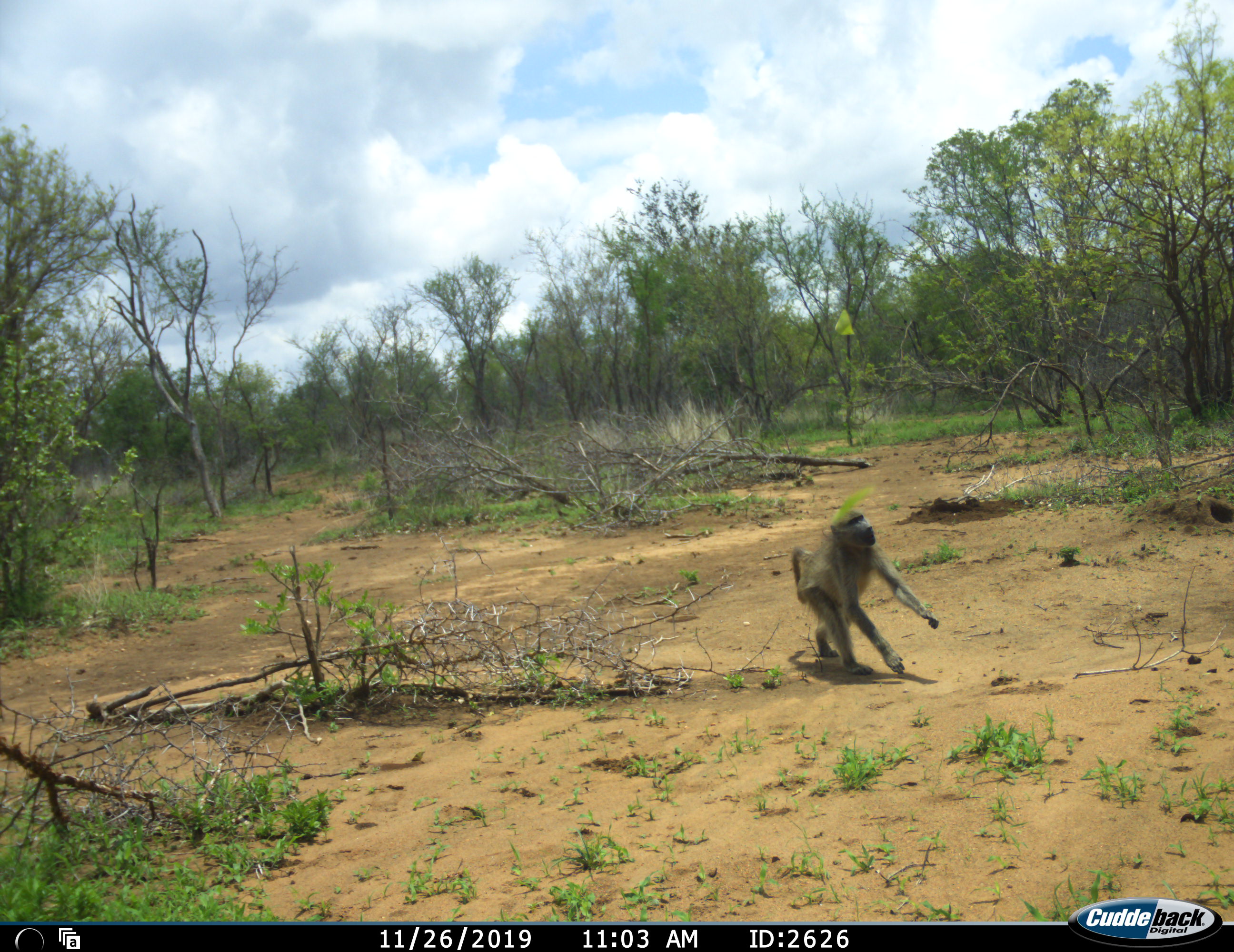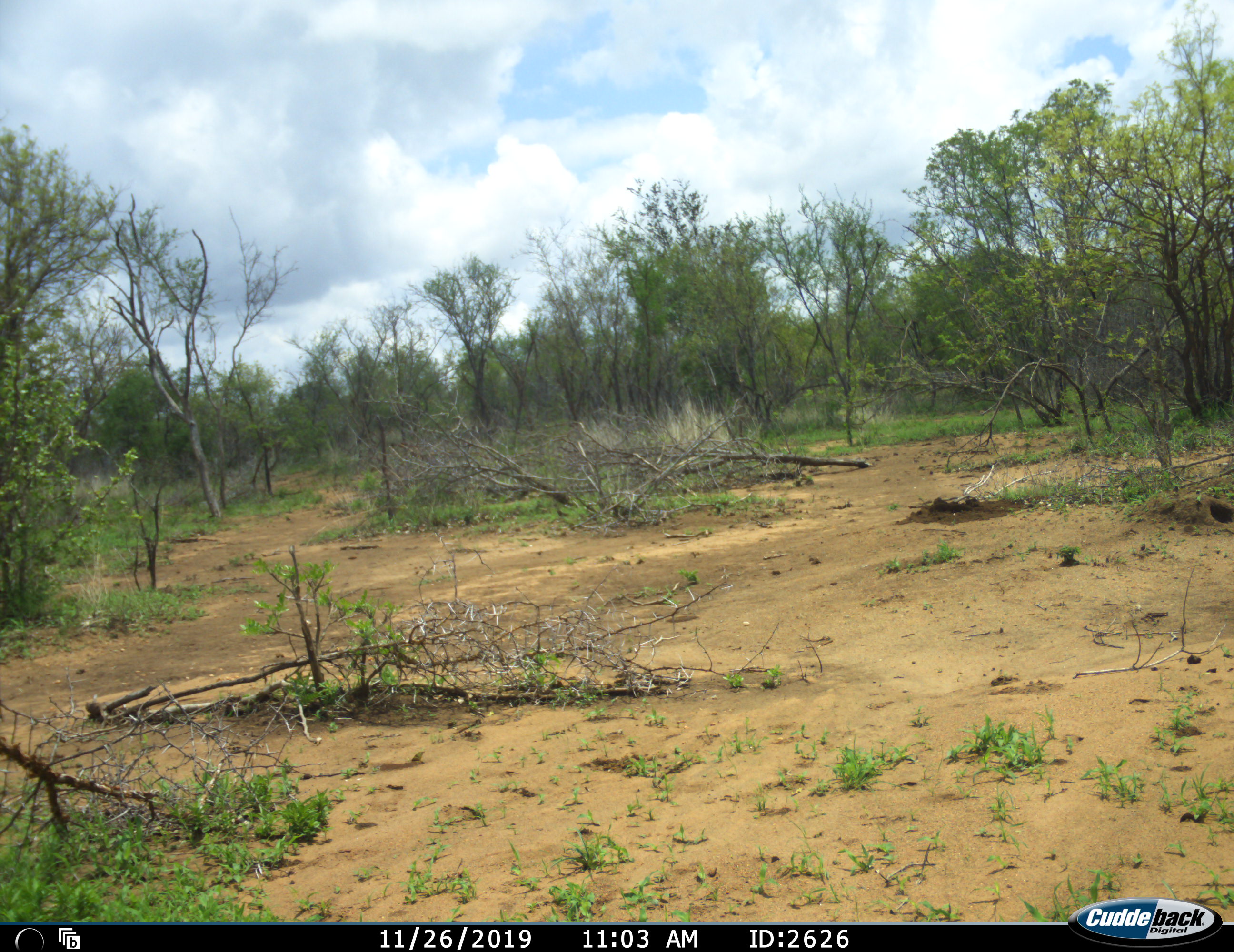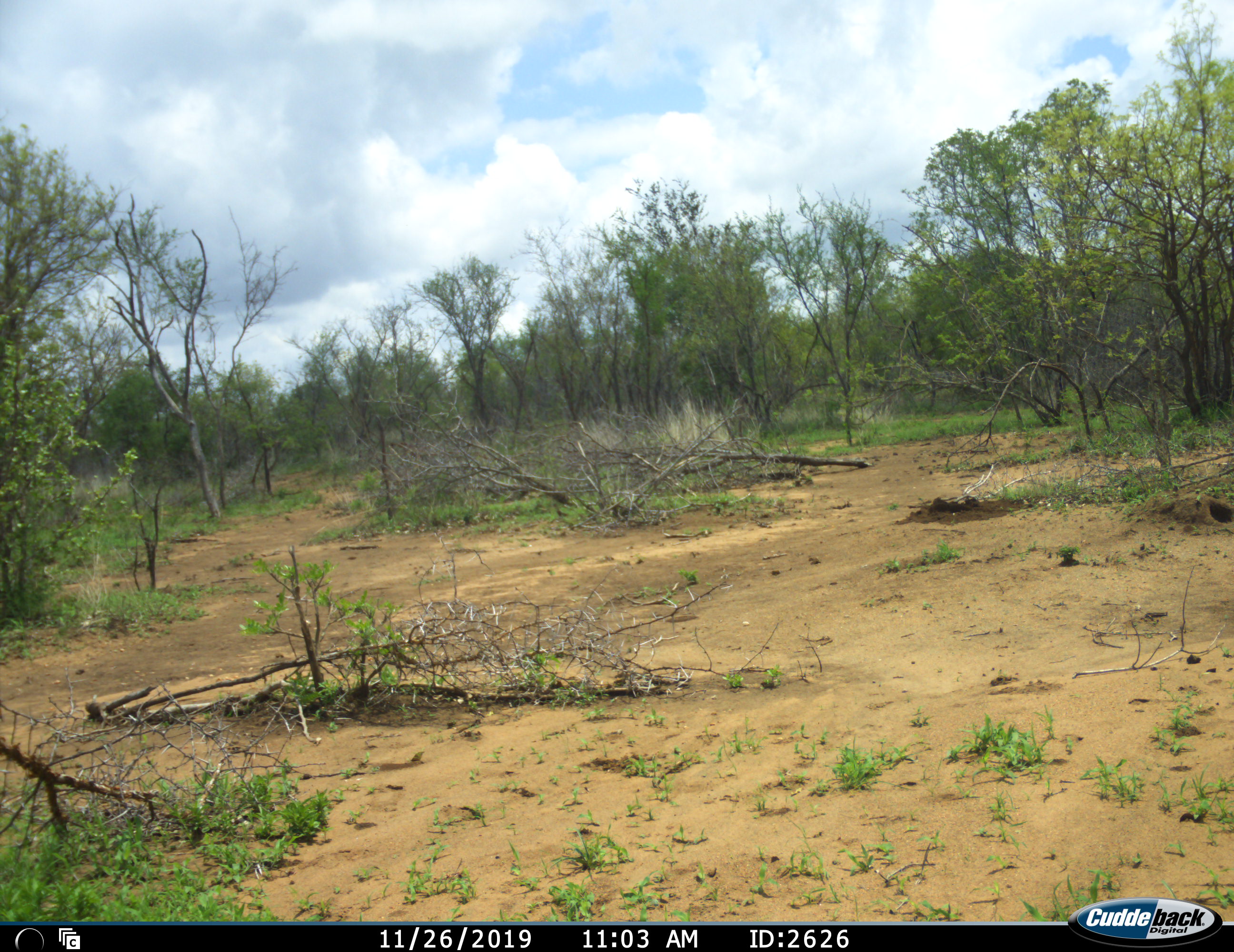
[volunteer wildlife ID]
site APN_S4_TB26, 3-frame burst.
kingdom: Animalia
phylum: Chordata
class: Mammalia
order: Primates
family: Cercopithecidae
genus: Papio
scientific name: Papio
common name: baboon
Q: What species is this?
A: Baboon (Papio).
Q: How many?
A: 1.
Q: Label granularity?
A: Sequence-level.